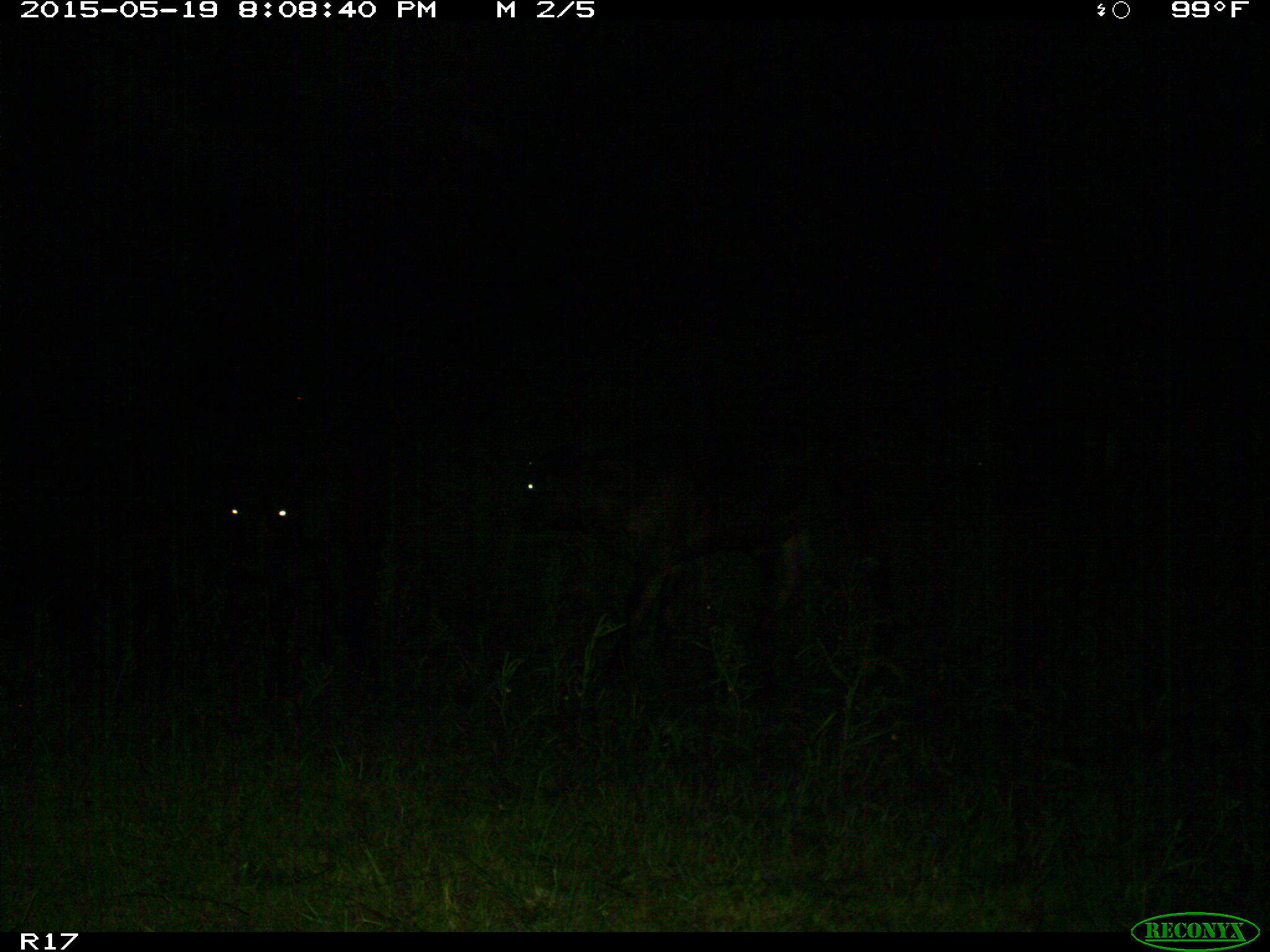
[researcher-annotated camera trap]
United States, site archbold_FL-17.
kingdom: Animalia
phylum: Chordata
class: Mammalia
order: Artiodactyla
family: Bovidae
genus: Bos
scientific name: Bos taurus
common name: domestic cow